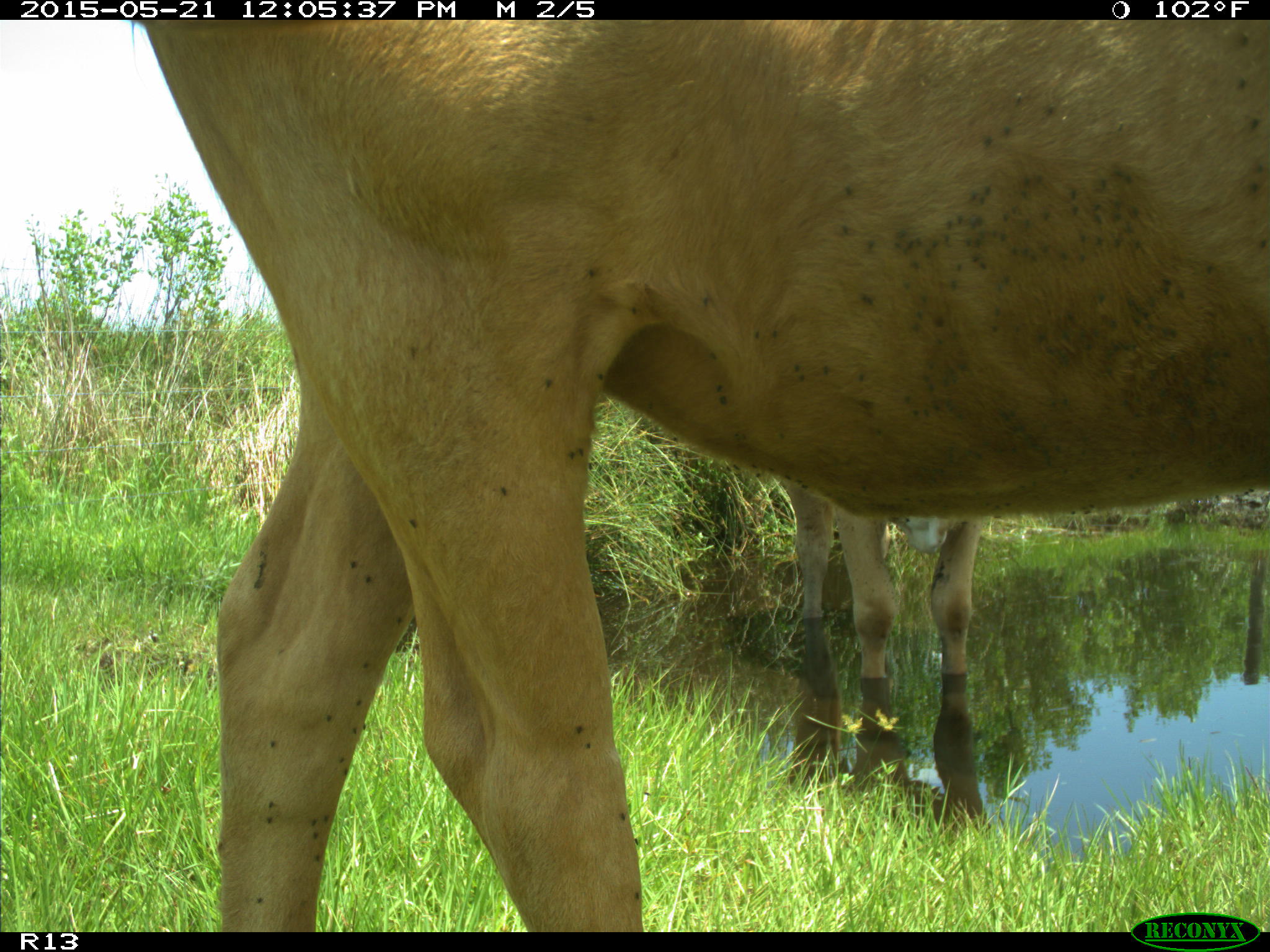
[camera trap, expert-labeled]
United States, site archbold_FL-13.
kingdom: Animalia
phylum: Chordata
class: Mammalia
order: Artiodactyla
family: Bovidae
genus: Bos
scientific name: Bos taurus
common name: domestic cow